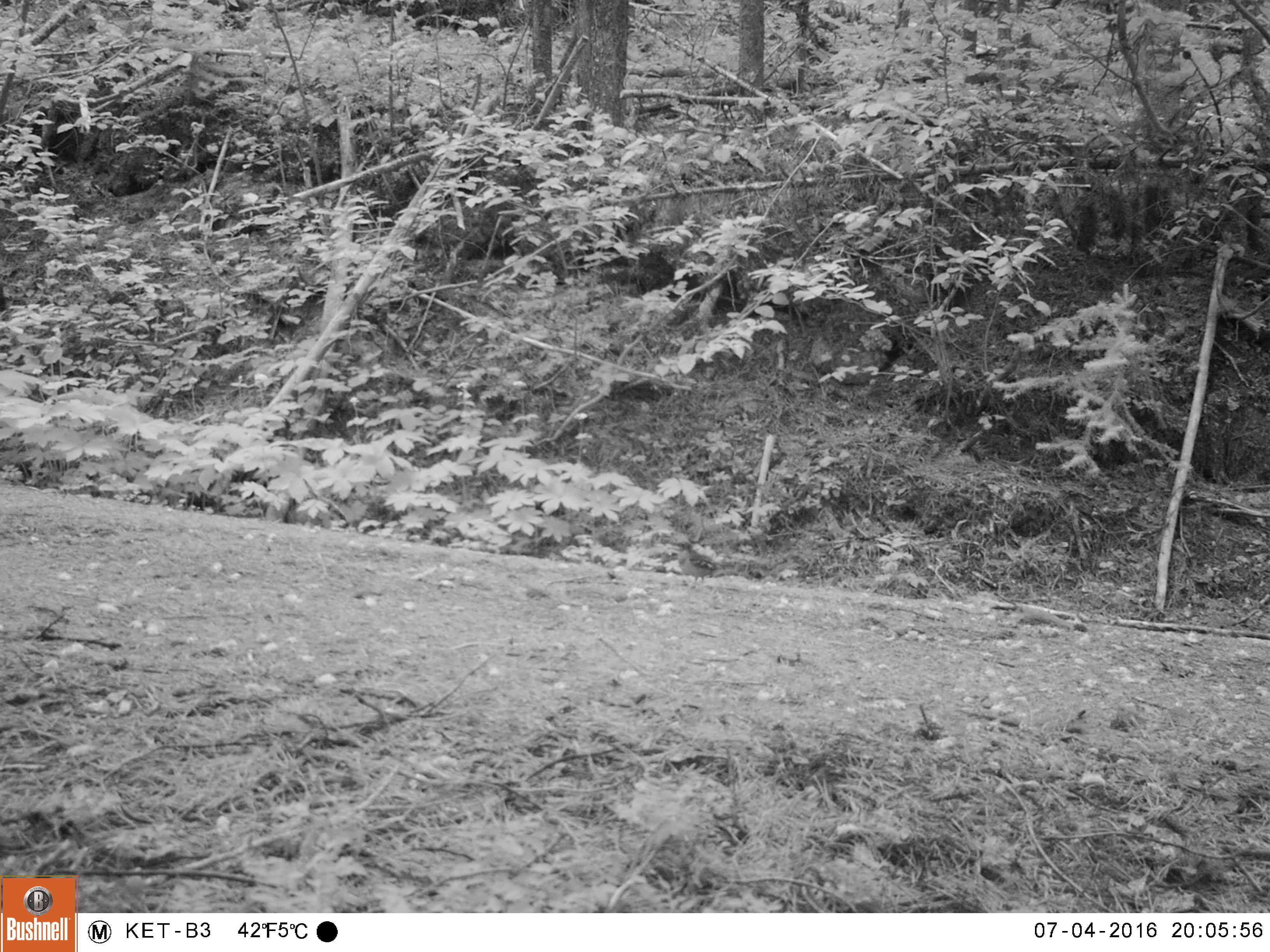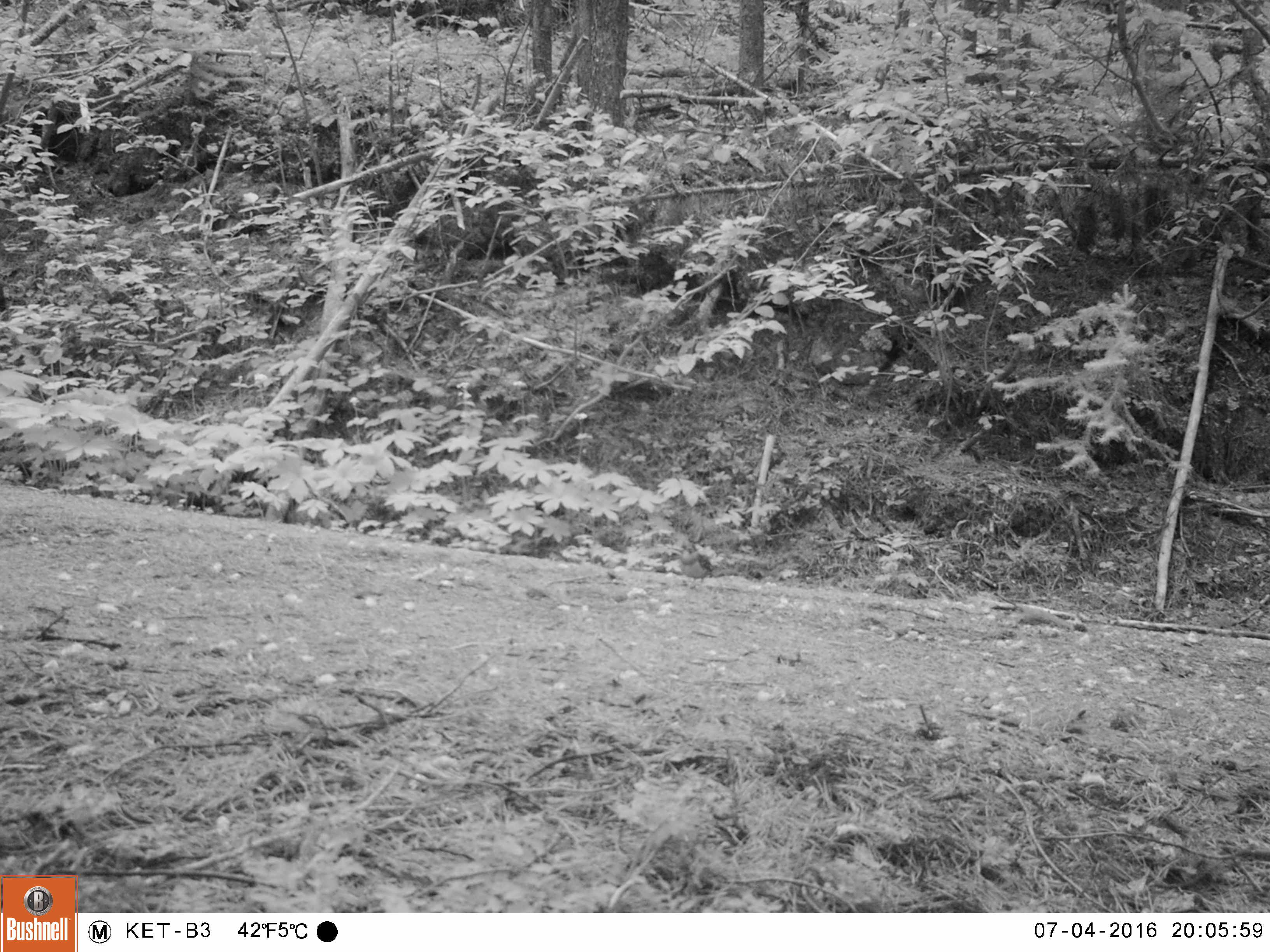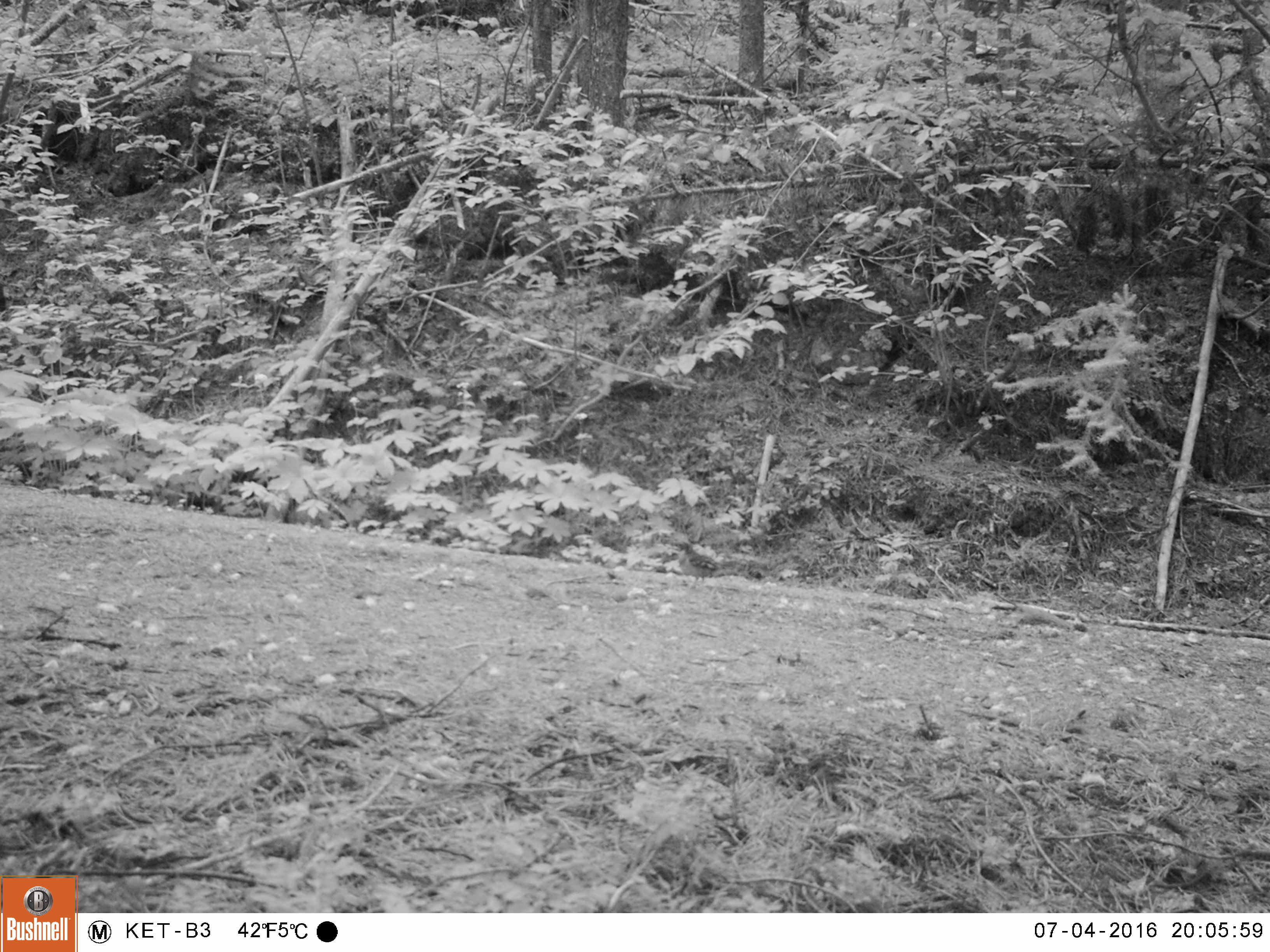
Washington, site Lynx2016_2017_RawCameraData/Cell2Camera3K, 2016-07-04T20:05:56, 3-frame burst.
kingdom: Animalia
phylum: Chordata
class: Aves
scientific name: Aves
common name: birds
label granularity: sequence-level